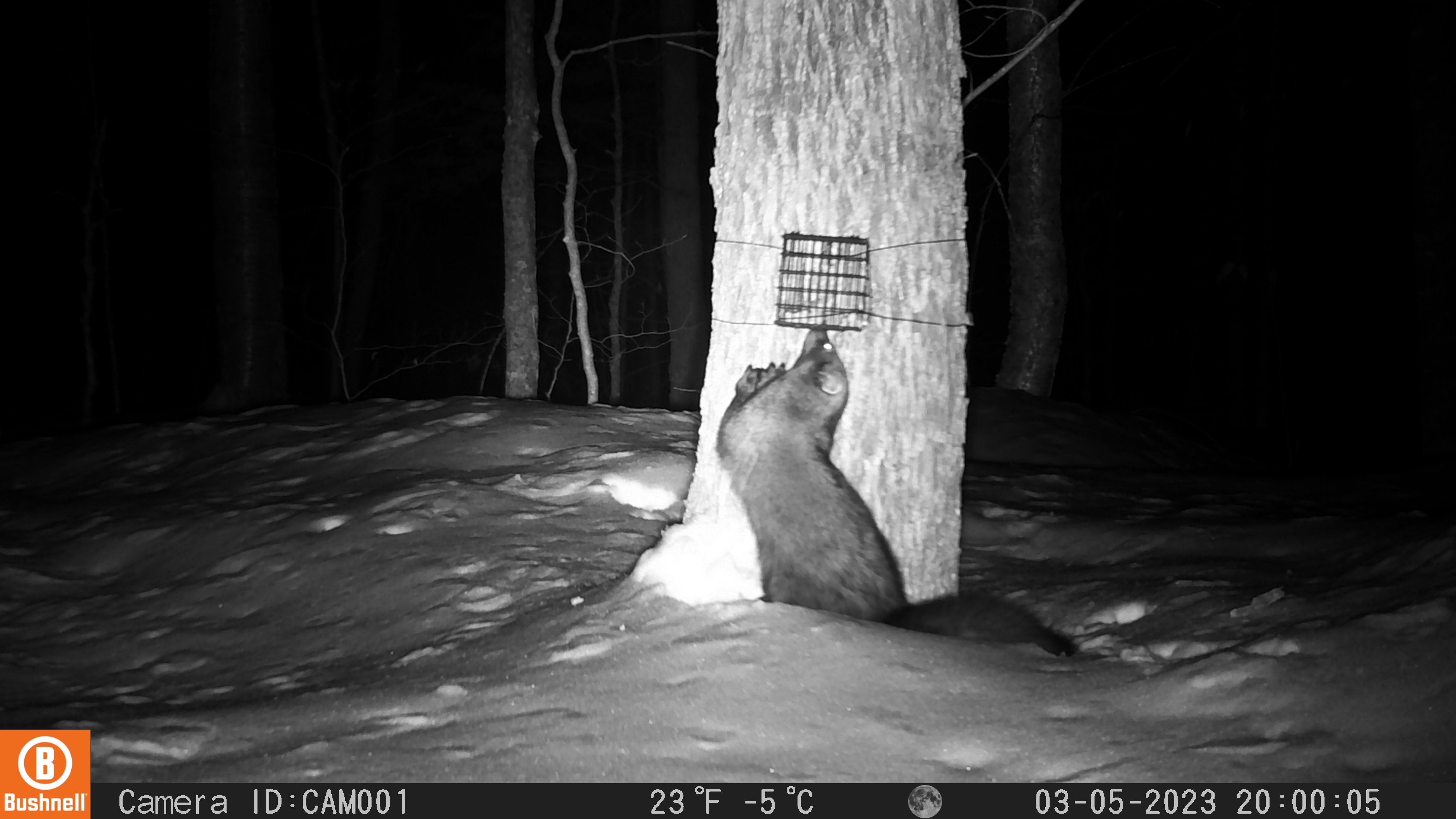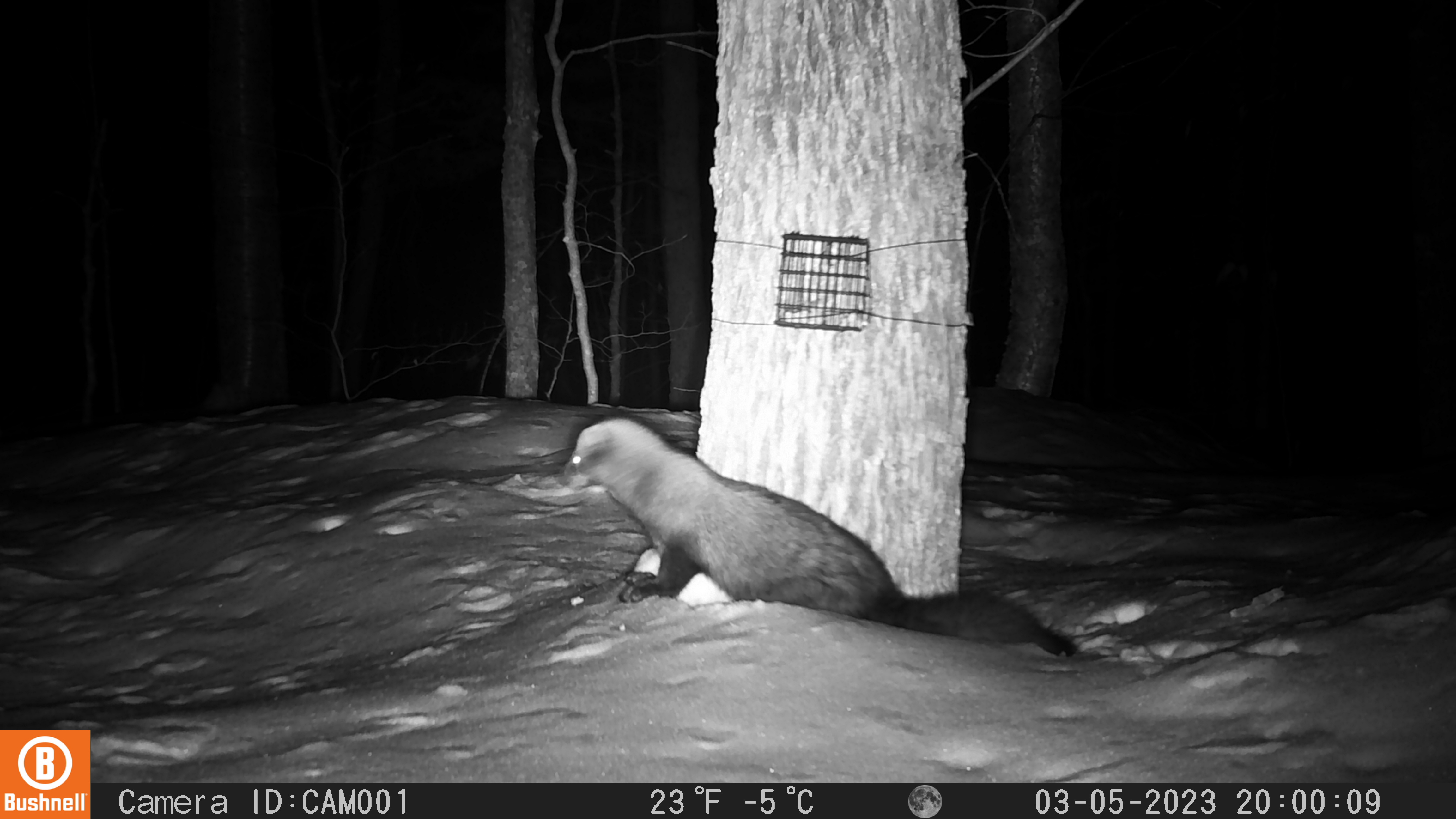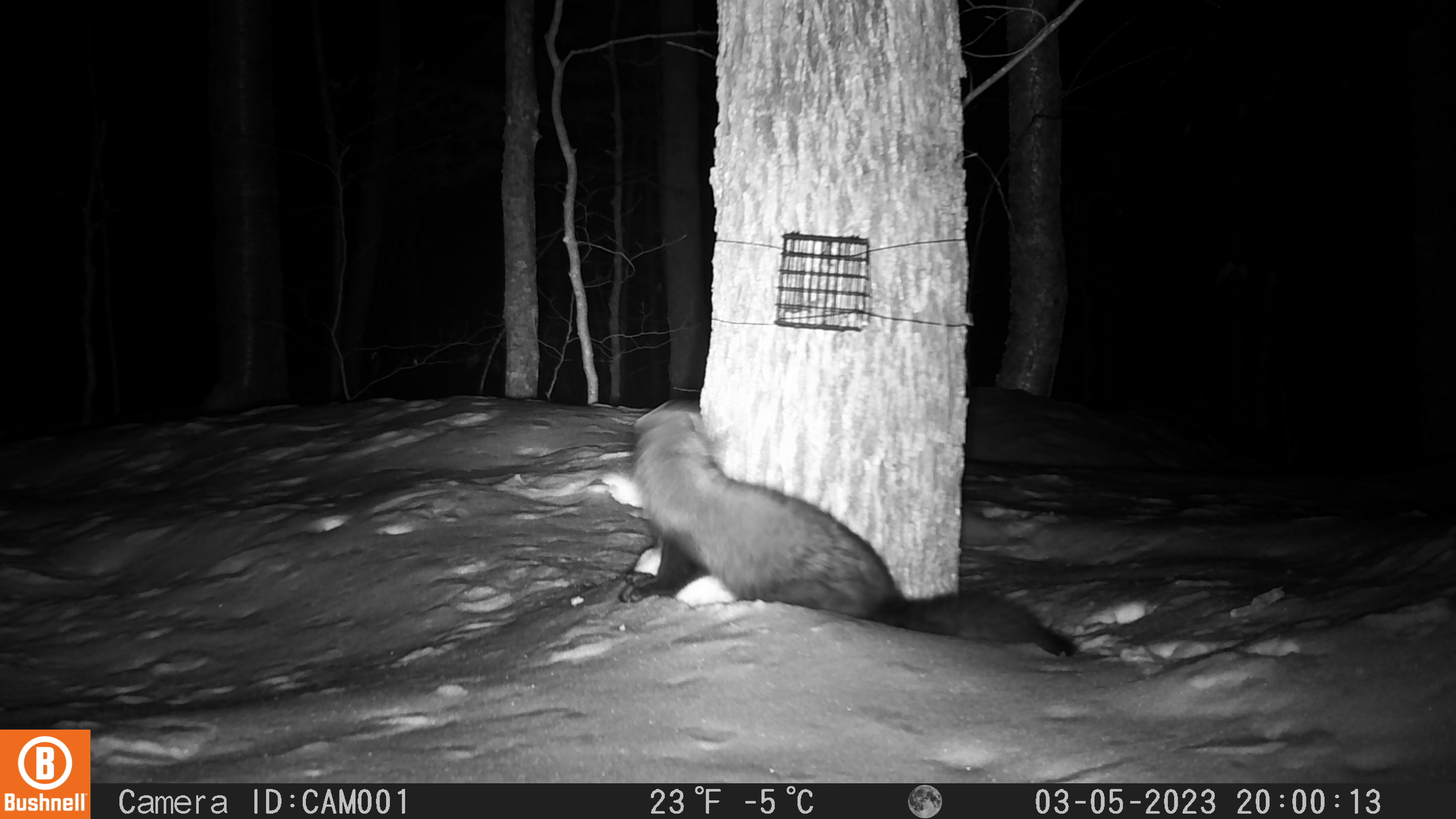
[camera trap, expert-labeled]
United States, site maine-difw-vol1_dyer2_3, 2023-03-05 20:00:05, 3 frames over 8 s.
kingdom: Animalia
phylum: Chordata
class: Mammalia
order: Carnivora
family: Mustelidae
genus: Pekania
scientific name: Pekania pennanti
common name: fisher